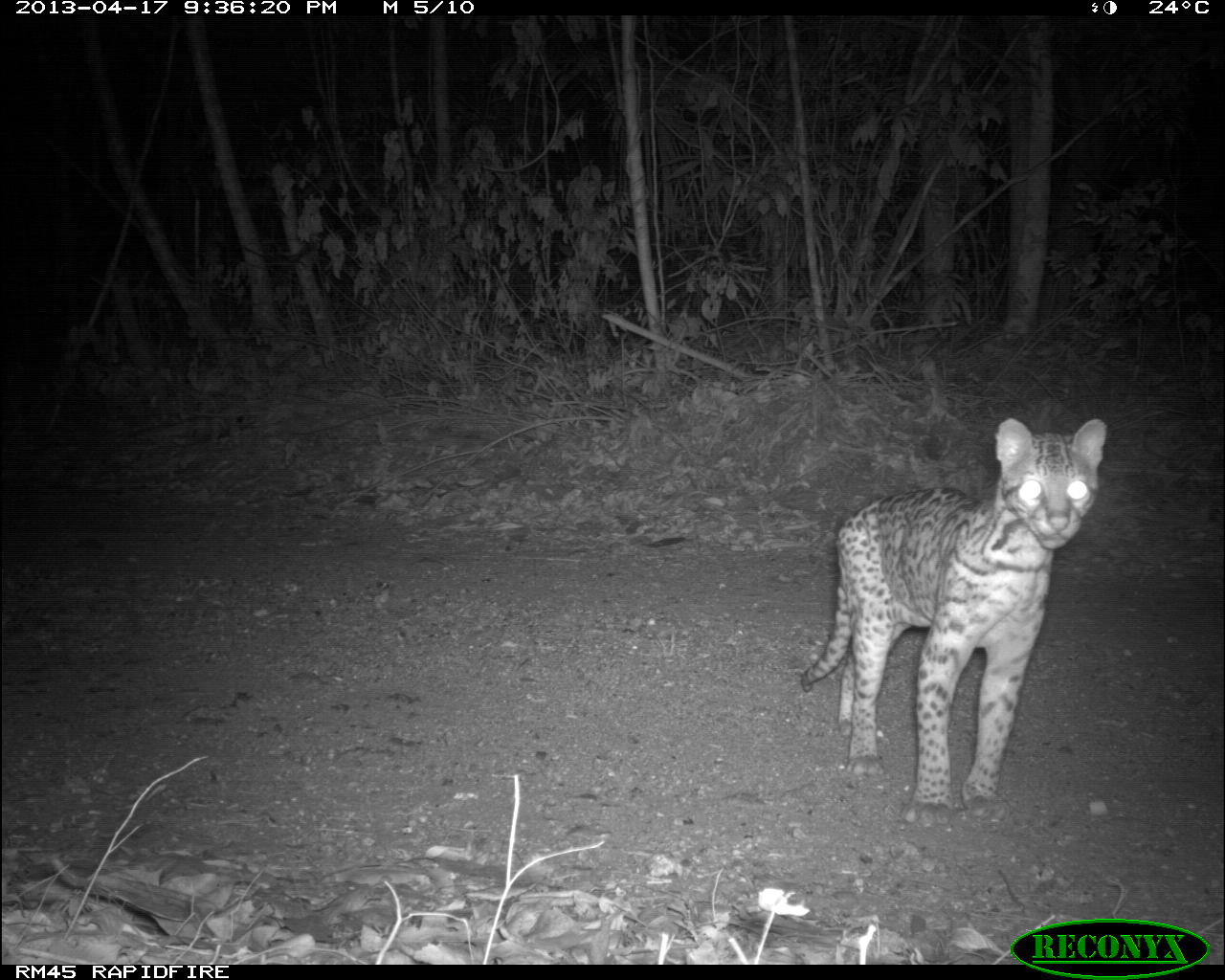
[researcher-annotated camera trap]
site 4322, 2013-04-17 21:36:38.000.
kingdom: Animalia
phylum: Chordata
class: Mammalia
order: Carnivora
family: Felidae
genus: Leopardus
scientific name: Leopardus pardalis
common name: ocelot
Leopardus pardalis (ocelot), count 1, sex male.